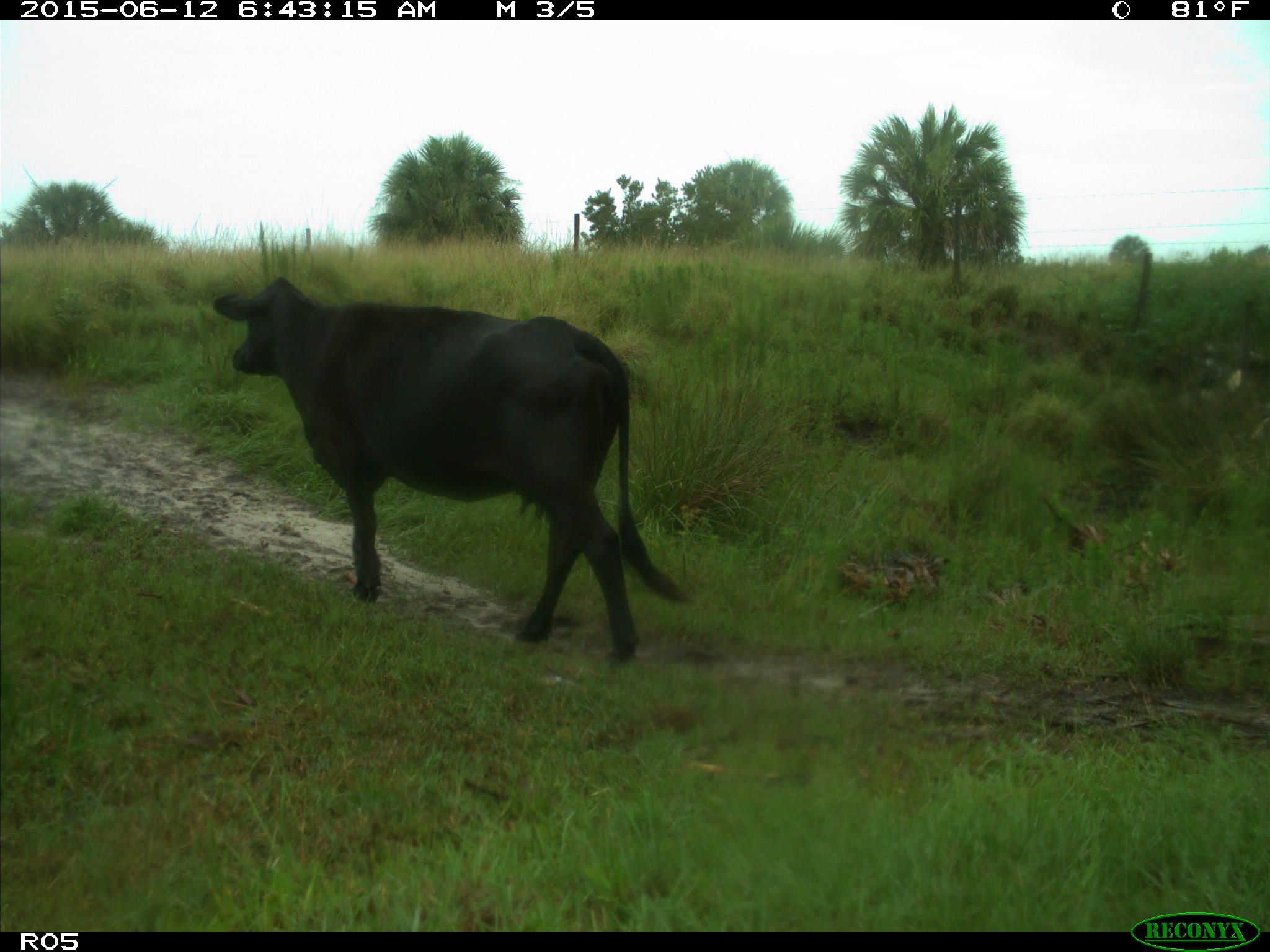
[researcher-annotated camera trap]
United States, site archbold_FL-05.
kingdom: Animalia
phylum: Chordata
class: Mammalia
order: Artiodactyla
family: Bovidae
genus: Bos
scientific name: Bos taurus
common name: domestic cow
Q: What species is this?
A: Bos taurus (domestic cow).